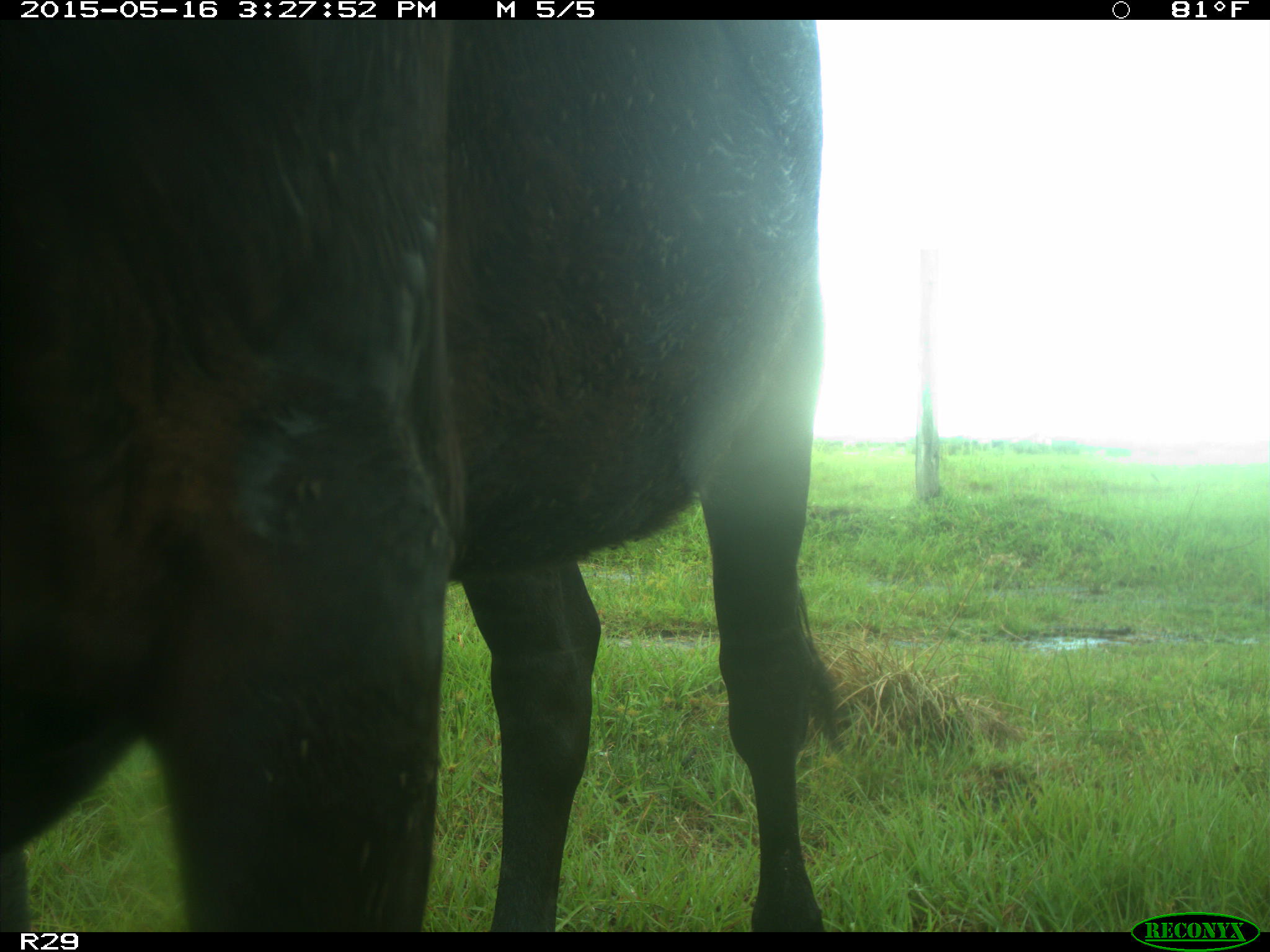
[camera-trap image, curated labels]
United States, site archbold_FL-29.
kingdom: Animalia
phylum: Chordata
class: Mammalia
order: Artiodactyla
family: Bovidae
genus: Bos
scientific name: Bos taurus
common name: domestic cow